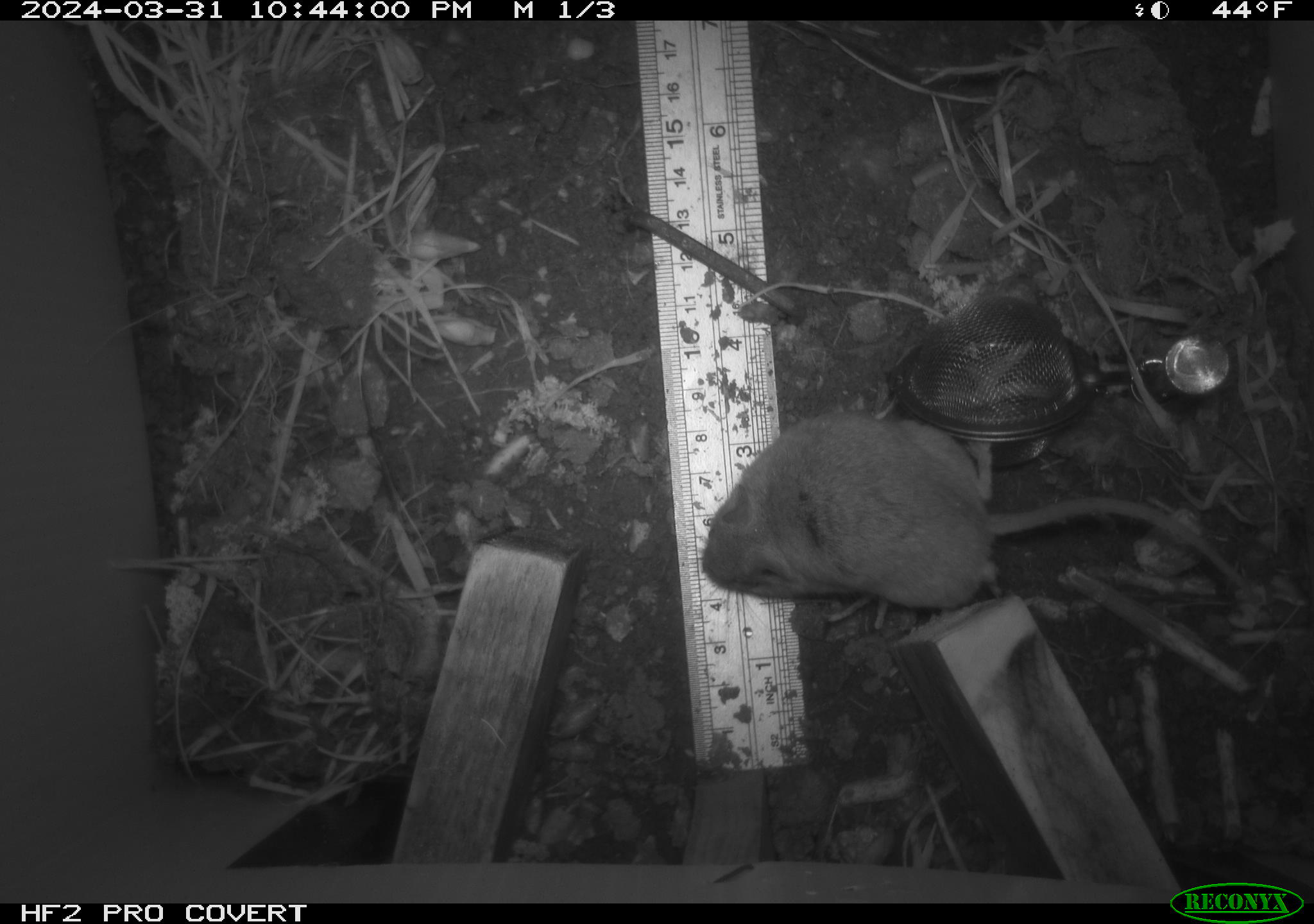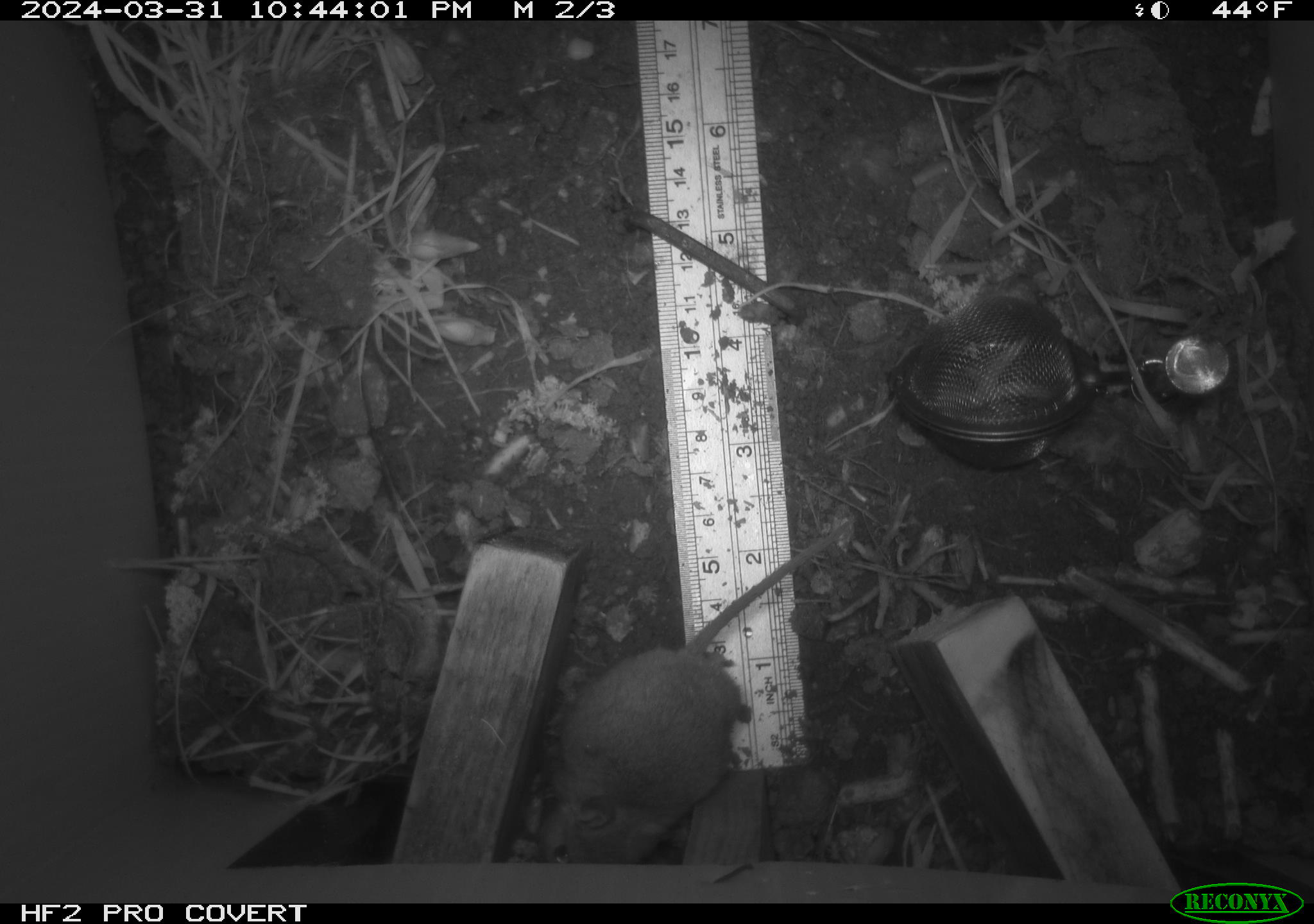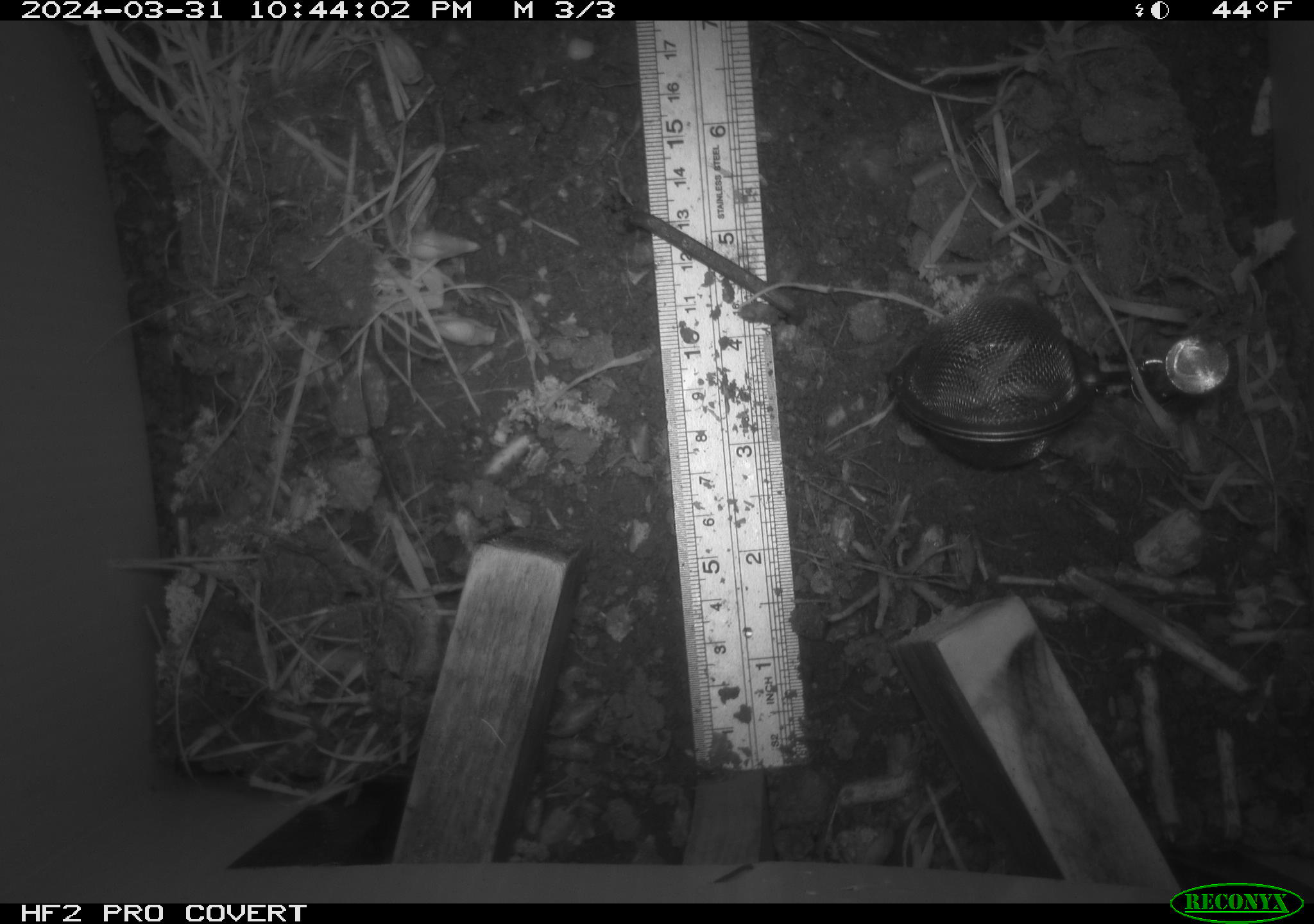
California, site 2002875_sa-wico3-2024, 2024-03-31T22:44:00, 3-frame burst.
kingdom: Animalia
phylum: Chordata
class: Mammalia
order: Rodentia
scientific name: Rodentia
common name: mouse species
Mouse species (Rodentia).